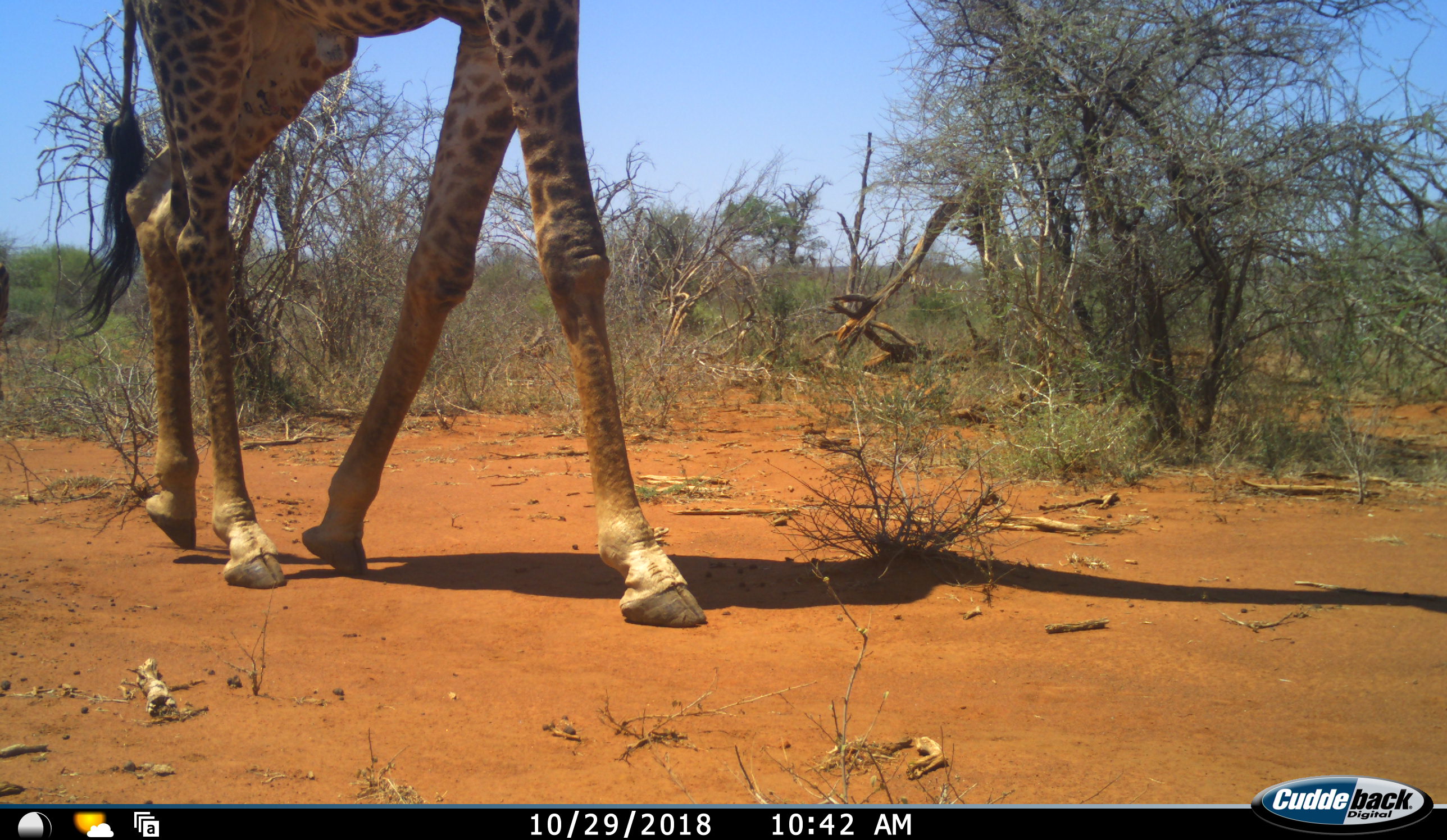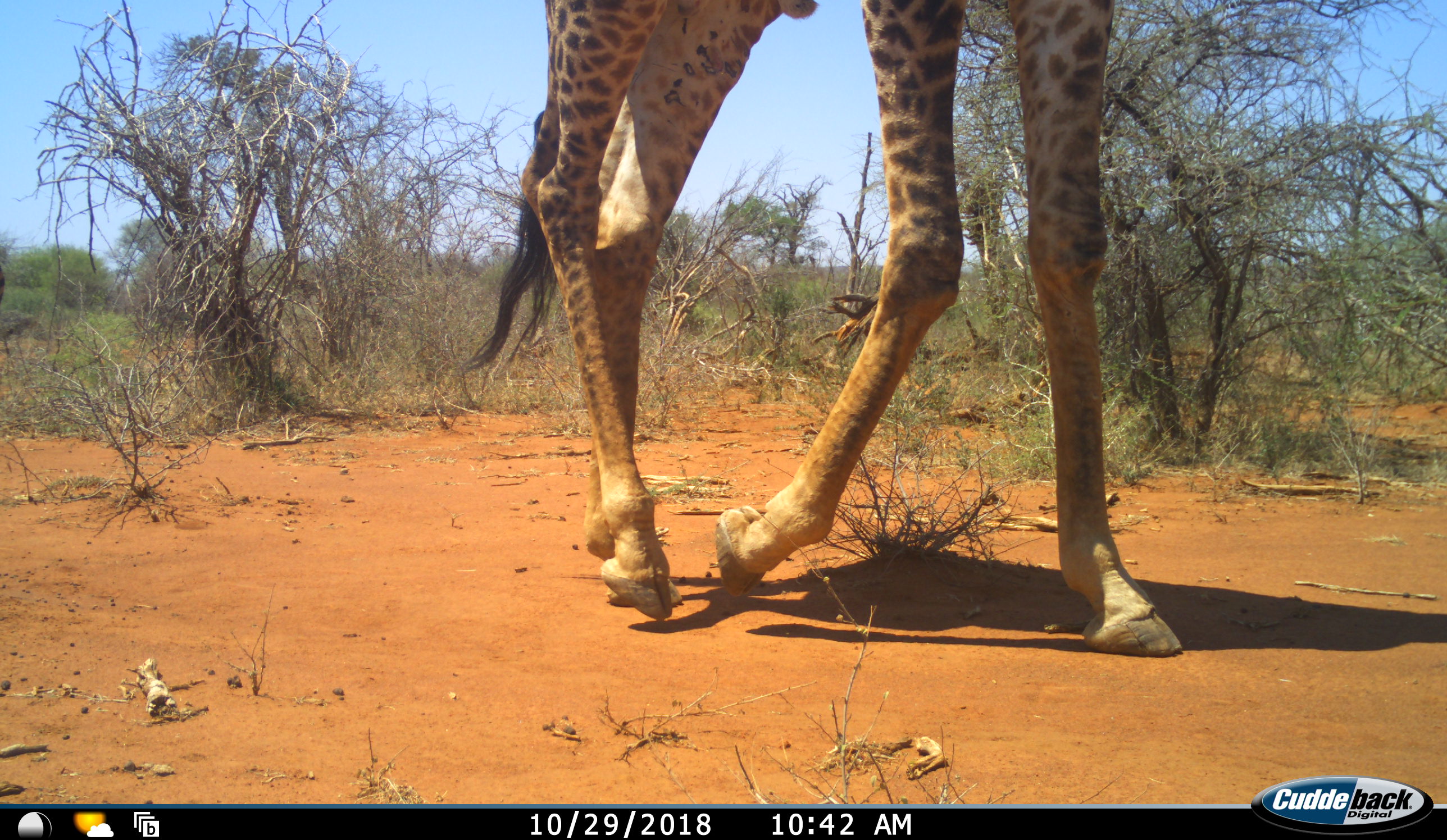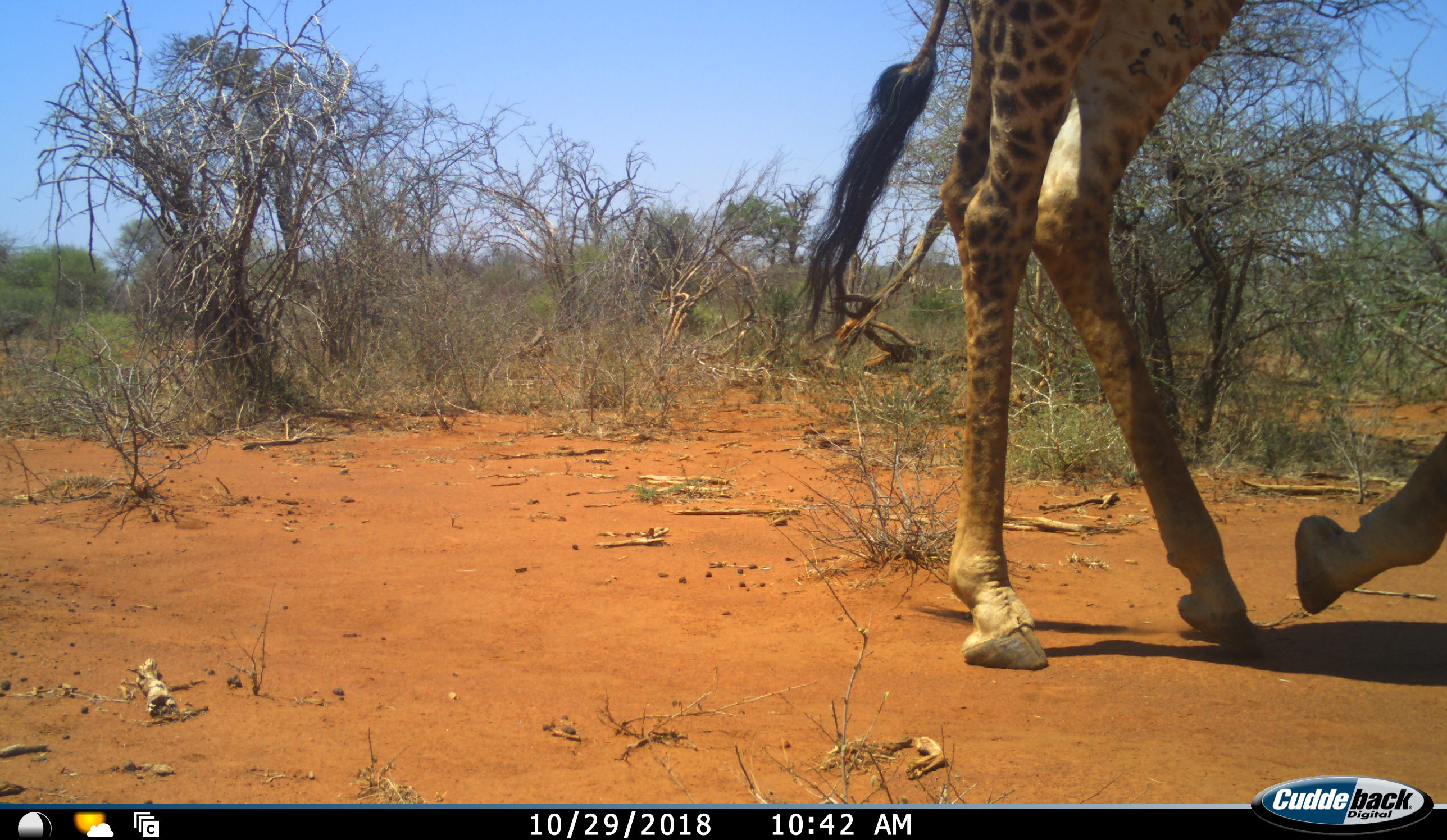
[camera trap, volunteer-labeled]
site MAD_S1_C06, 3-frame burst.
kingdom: Animalia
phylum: Chordata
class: Mammalia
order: Artiodactyla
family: Giraffidae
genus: Giraffa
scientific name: Giraffa camelopardalis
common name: giraffe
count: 1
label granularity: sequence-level